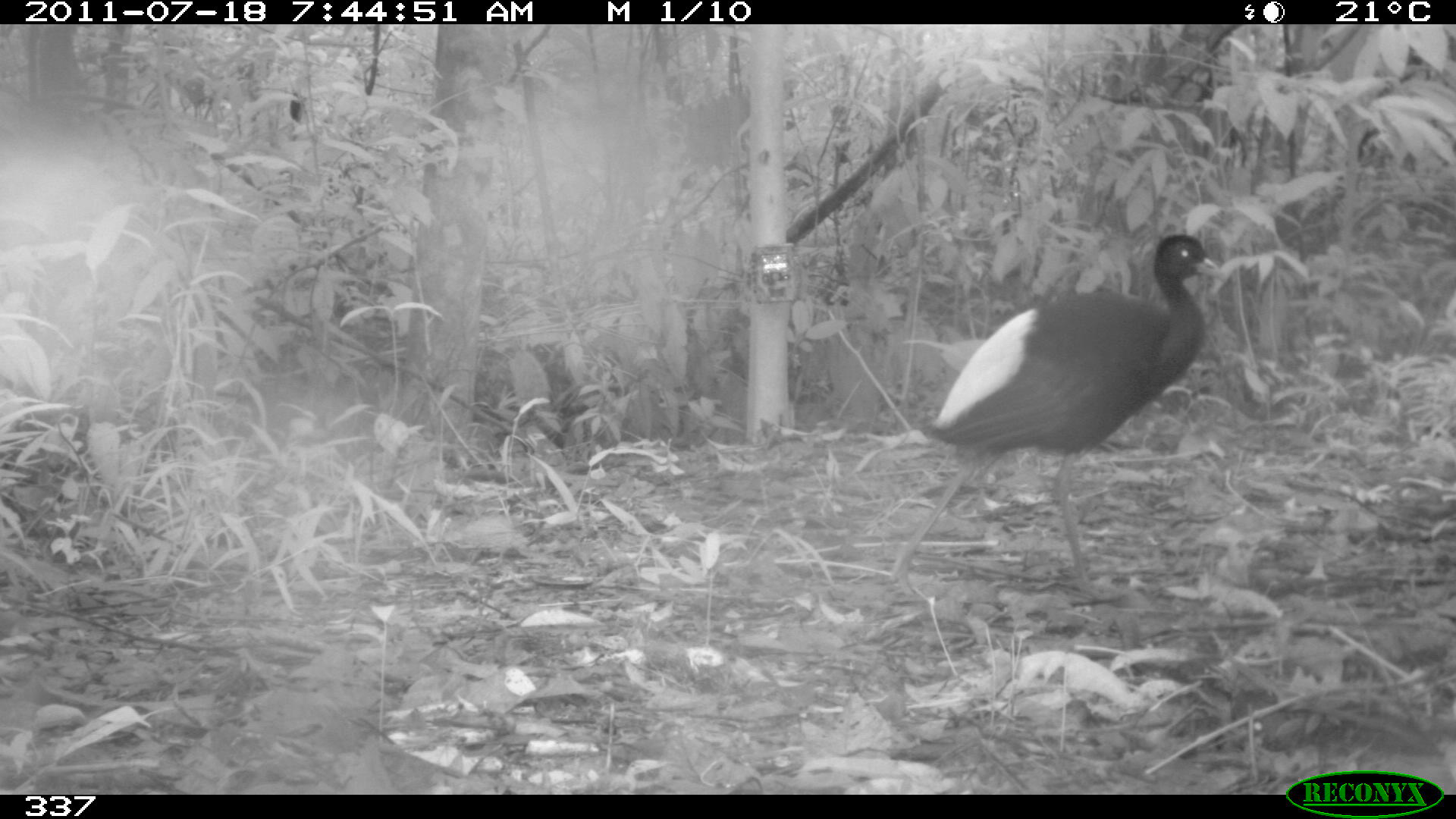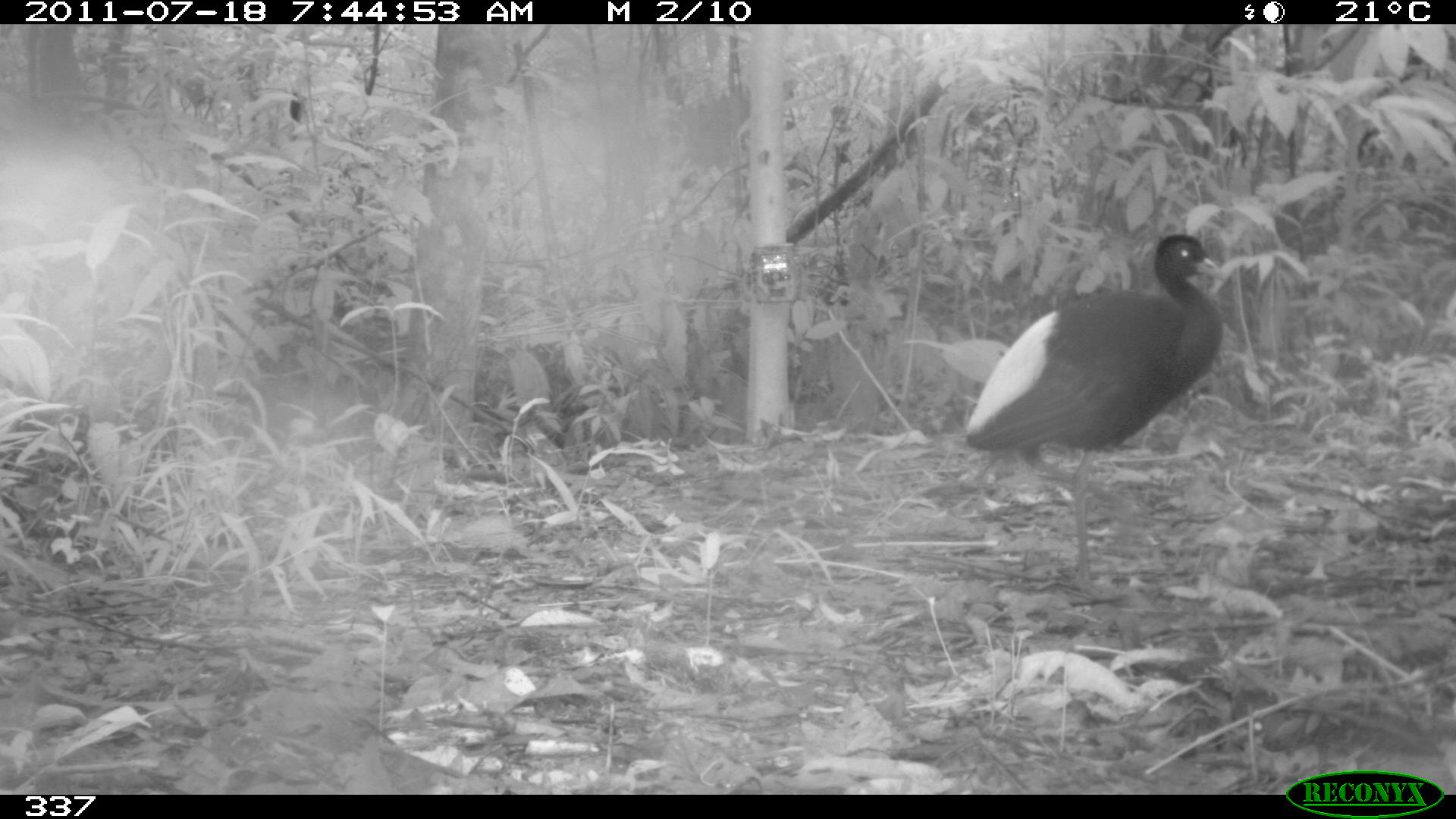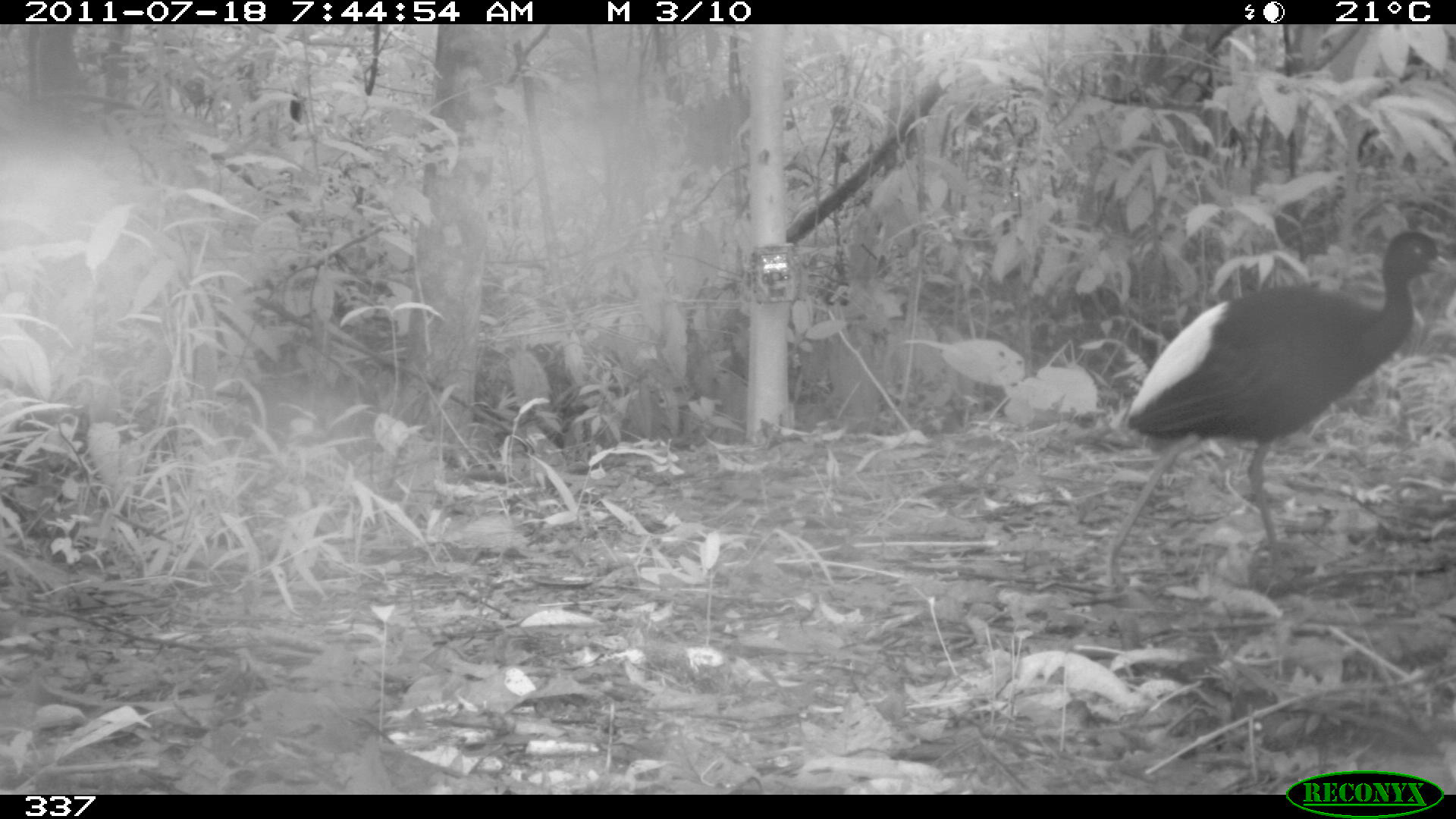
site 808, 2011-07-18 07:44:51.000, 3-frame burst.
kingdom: Animalia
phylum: Chordata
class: Aves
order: Gruiformes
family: Psophiidae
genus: Psophia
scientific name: Psophia leucoptera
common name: pale-winged trumpeter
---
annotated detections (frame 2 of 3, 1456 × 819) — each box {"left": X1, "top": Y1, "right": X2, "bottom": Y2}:
psophia leucoptera: {"left": 964, "top": 231, "right": 1229, "bottom": 591}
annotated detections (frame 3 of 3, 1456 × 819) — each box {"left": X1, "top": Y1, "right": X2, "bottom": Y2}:
psophia leucoptera: {"left": 1103, "top": 228, "right": 1453, "bottom": 595}